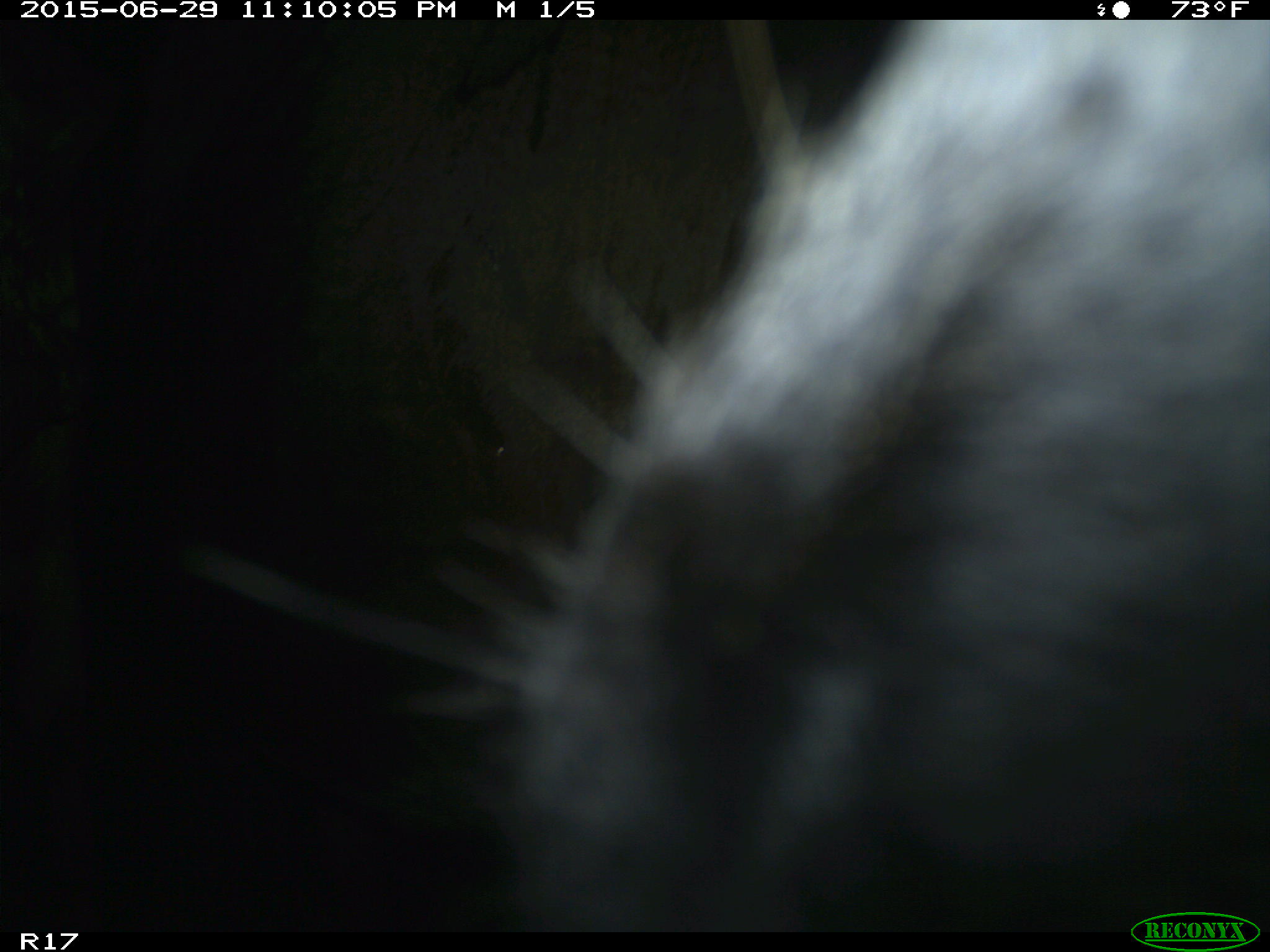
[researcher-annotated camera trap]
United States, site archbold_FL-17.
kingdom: Animalia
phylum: Chordata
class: Mammalia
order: Artiodactyla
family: Bovidae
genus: Bos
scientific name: Bos taurus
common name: domestic cow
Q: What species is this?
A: Bos taurus (domestic cow).